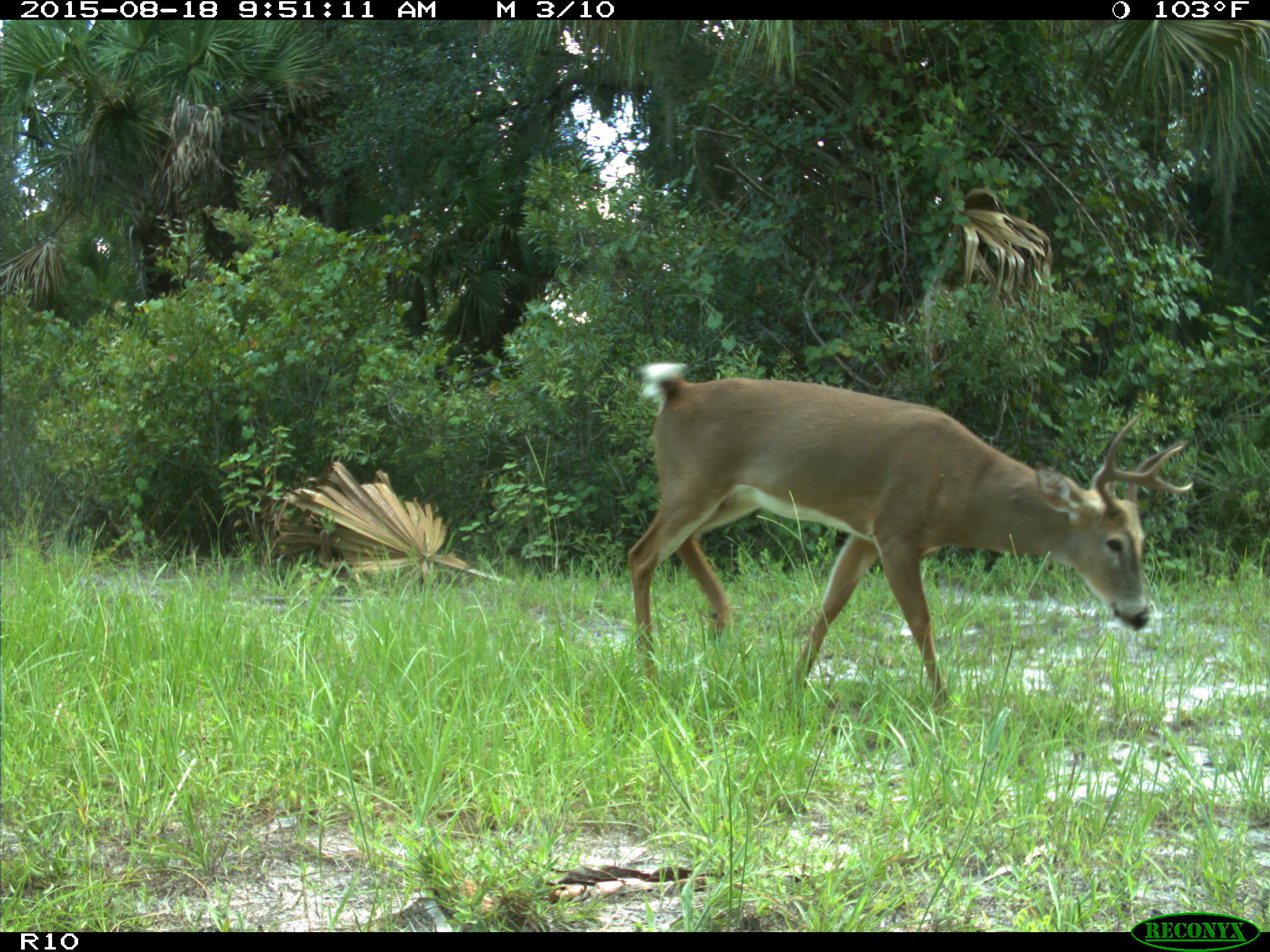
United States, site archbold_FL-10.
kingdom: Animalia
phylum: Chordata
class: Mammalia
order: Artiodactyla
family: Cervidae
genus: Odocoileus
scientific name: Odocoileus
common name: deer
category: unidentified deer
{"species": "unidentified deer (deer) (Odocoileus)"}